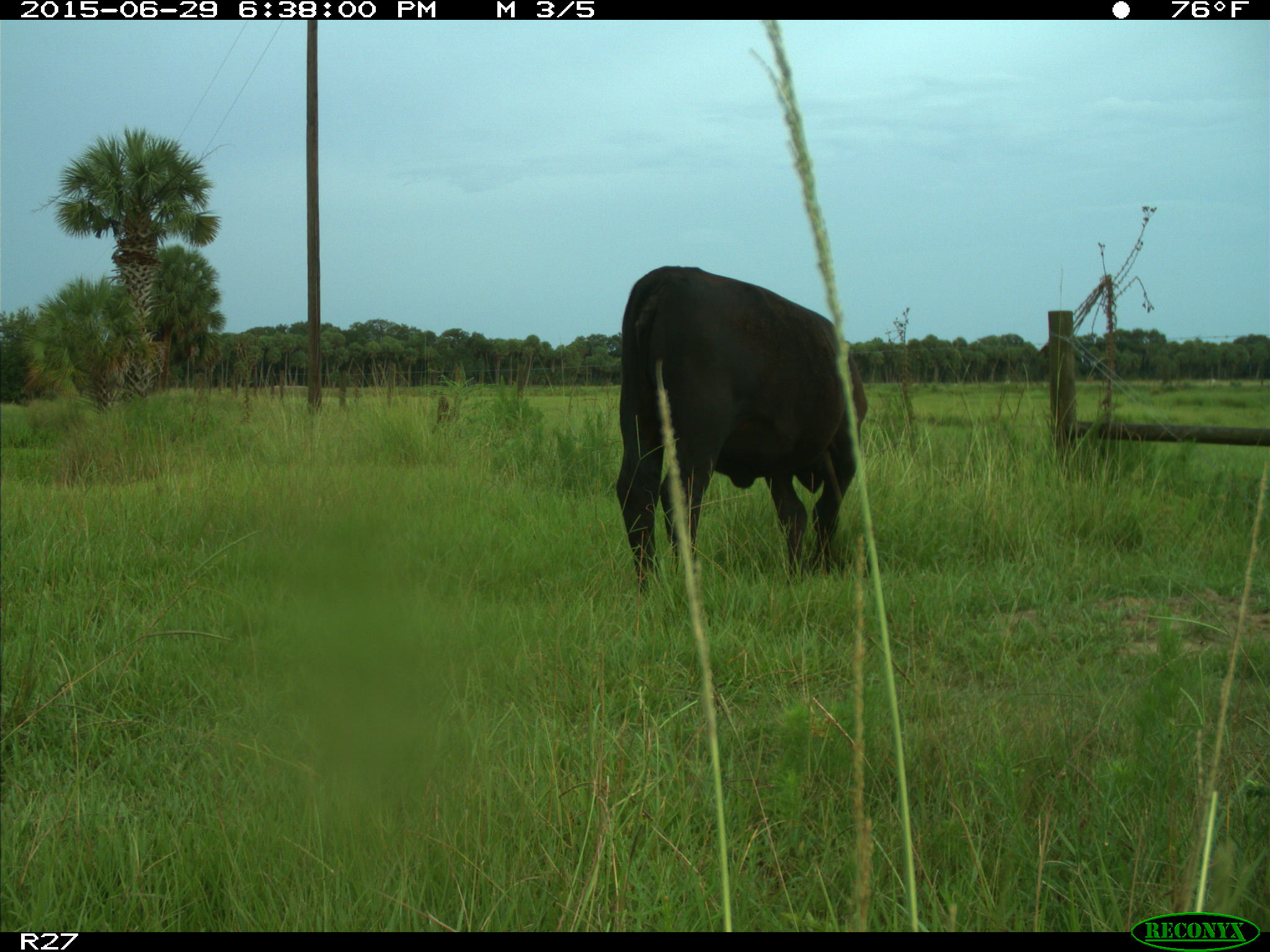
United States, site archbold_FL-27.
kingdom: Animalia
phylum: Chordata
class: Mammalia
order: Artiodactyla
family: Bovidae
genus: Bos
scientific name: Bos taurus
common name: domestic cow